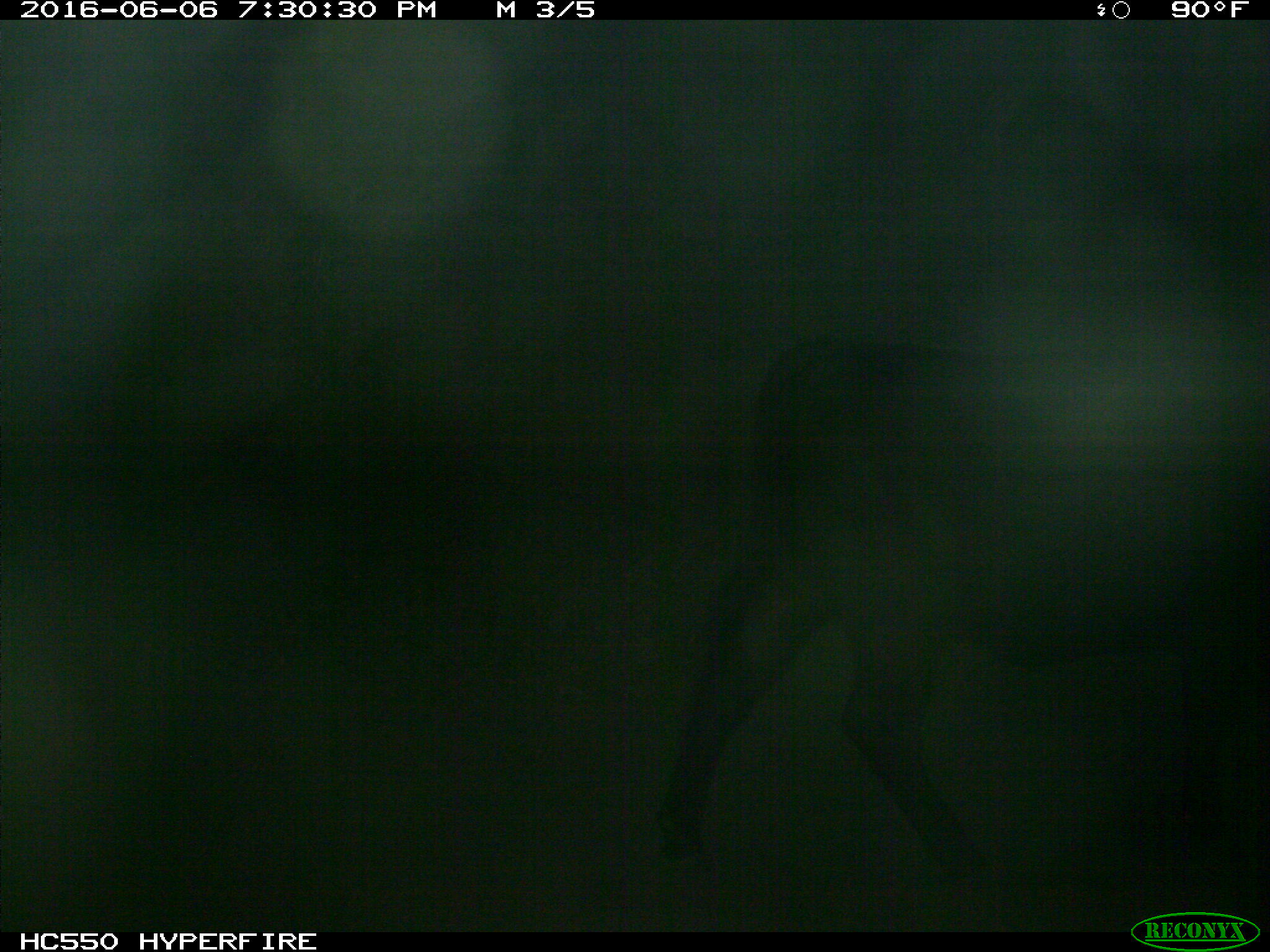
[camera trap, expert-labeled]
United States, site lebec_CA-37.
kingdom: Animalia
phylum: Chordata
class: Mammalia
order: Artiodactyla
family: Bovidae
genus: Bos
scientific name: Bos taurus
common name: domestic cow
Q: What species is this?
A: Bos taurus (domestic cow).